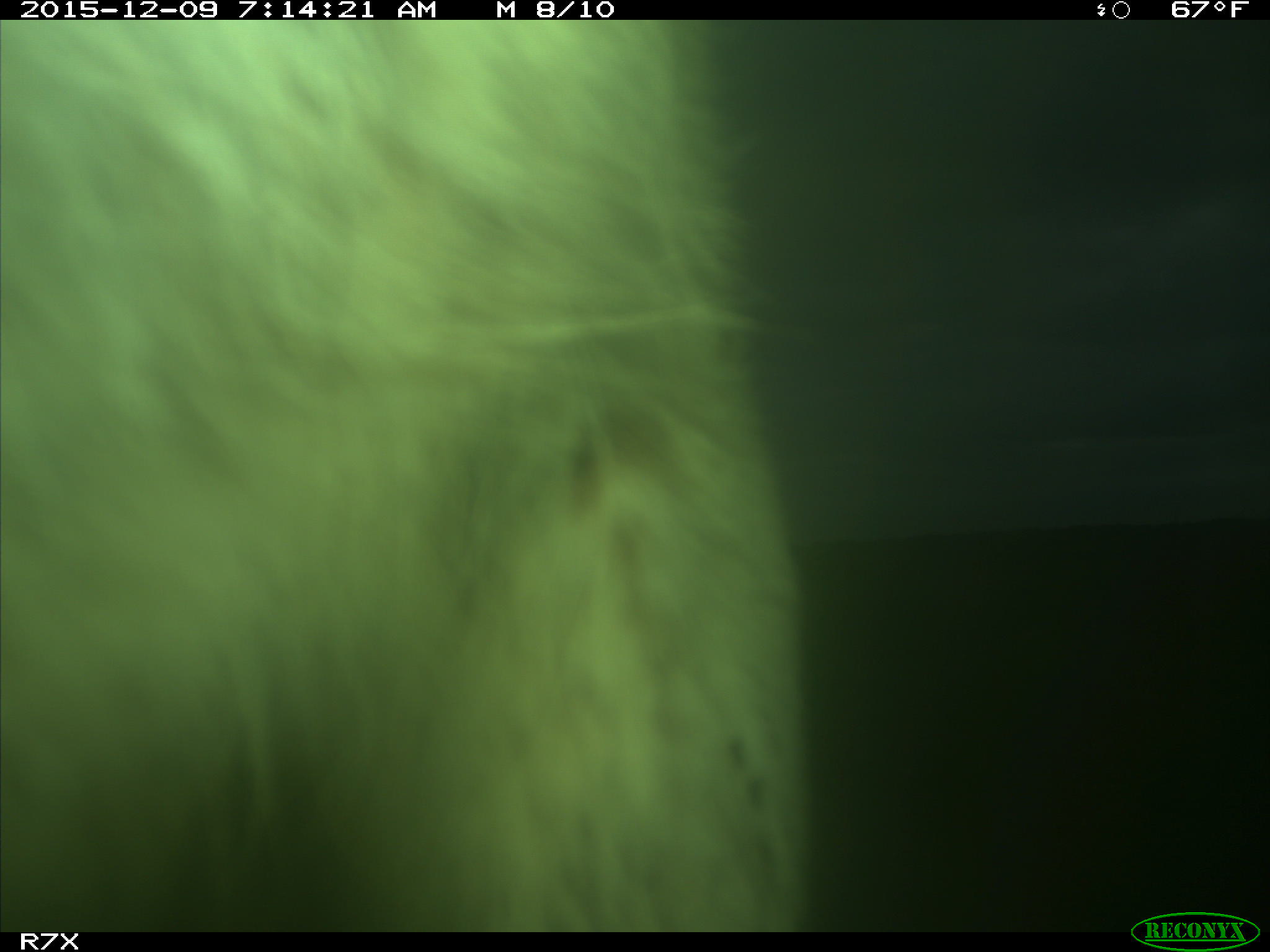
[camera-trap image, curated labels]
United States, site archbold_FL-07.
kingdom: Animalia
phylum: Chordata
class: Mammalia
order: Artiodactyla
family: Bovidae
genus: Bos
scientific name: Bos taurus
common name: domestic cow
Bos taurus (domestic cow).